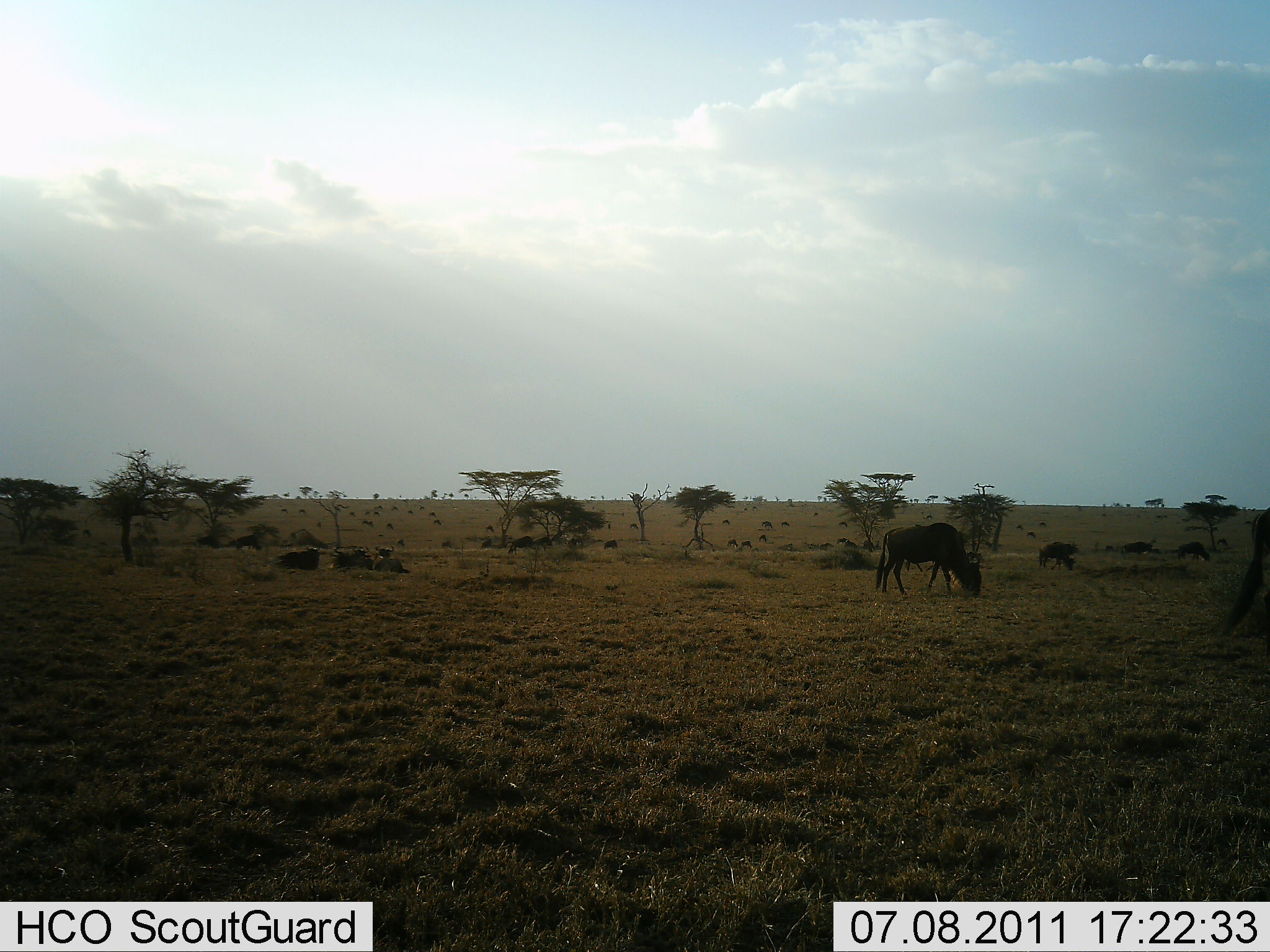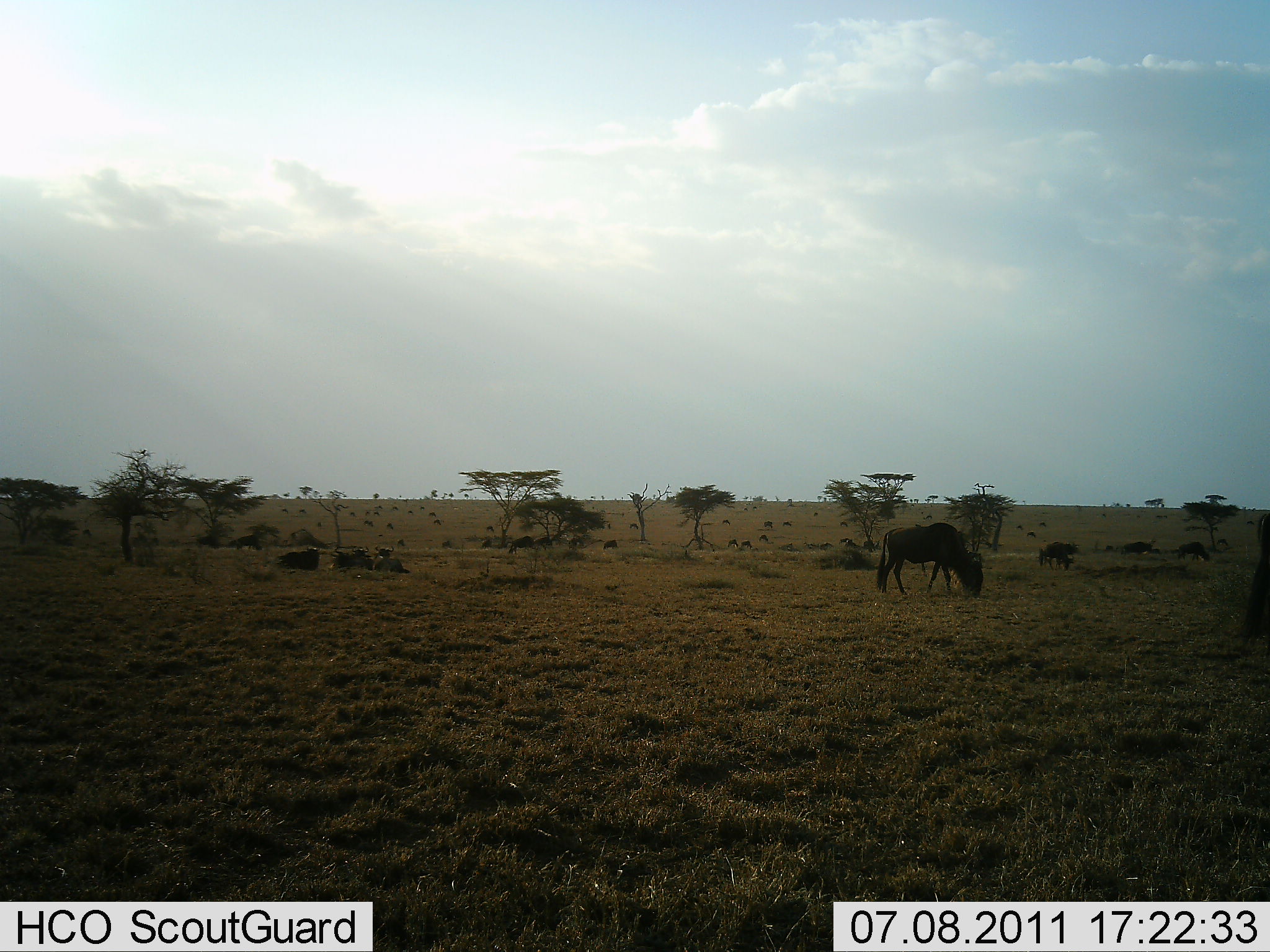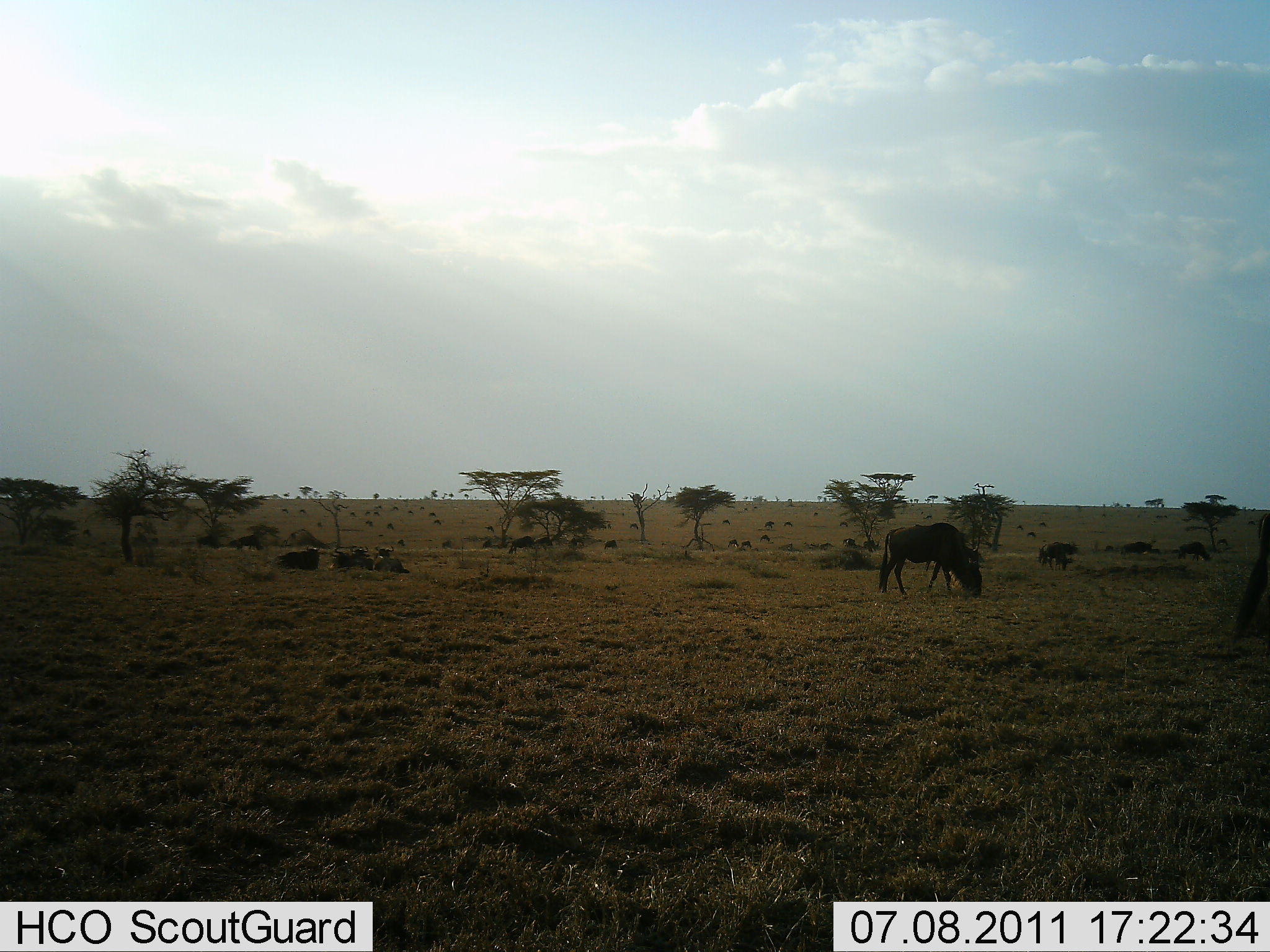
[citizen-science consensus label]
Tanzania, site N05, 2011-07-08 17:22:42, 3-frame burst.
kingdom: Animalia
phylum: Chordata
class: Mammalia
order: Artiodactyla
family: Bovidae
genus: Connochaetes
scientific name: Connochaetes taurinus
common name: blue wildebeest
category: wildebeest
Wildebeest (blue wildebeest) (Connochaetes taurinus), count 11-50. Behavior (volunteer vote fractions): standing 45%, resting 55%, moving 9%, interacting 0%. Young present (vote fraction): 18%. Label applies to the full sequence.